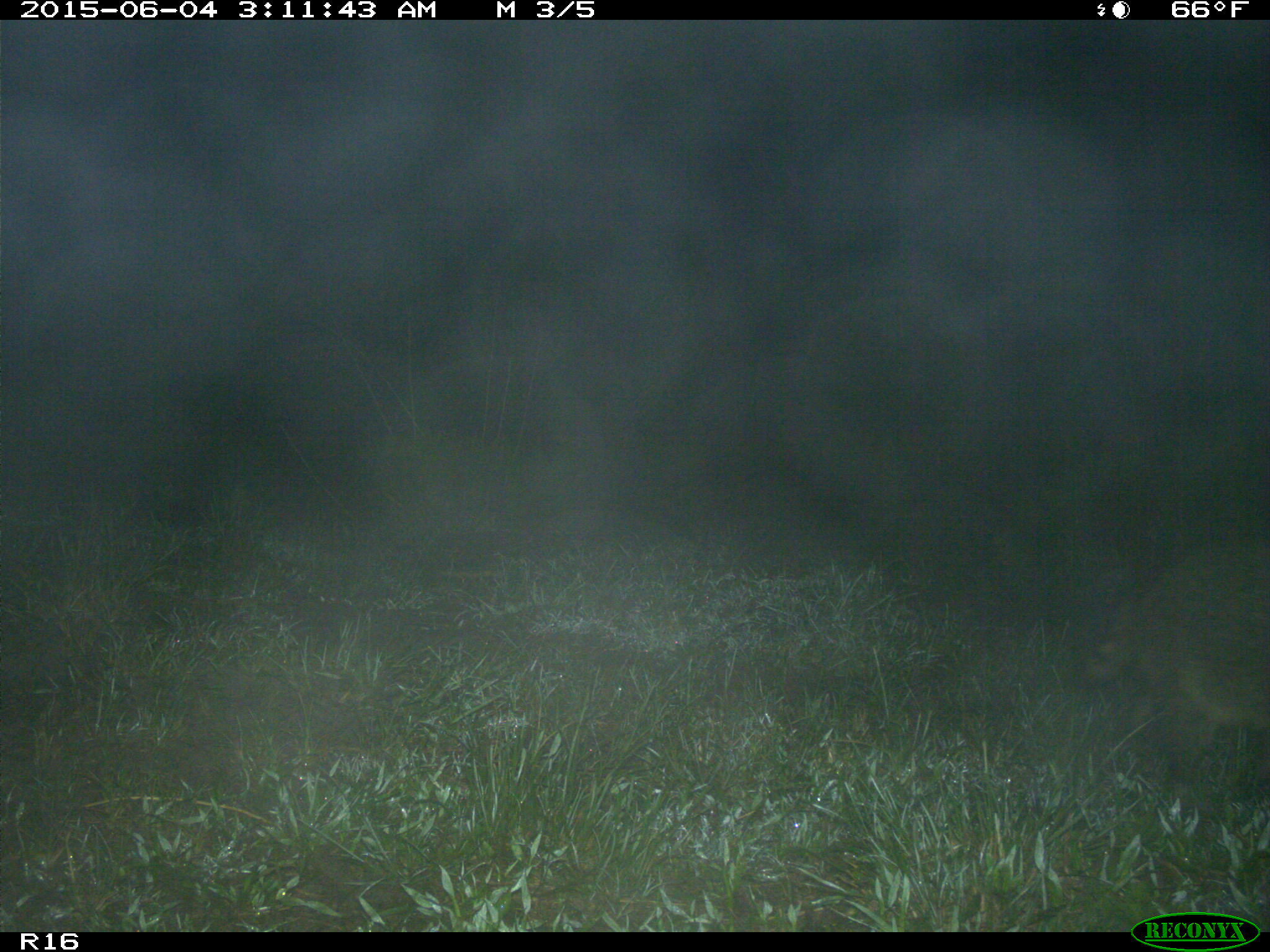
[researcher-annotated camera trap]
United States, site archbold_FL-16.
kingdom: Animalia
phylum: Chordata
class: Mammalia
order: Carnivora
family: Procyonidae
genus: Procyon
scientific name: Procyon lotor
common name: common raccoon